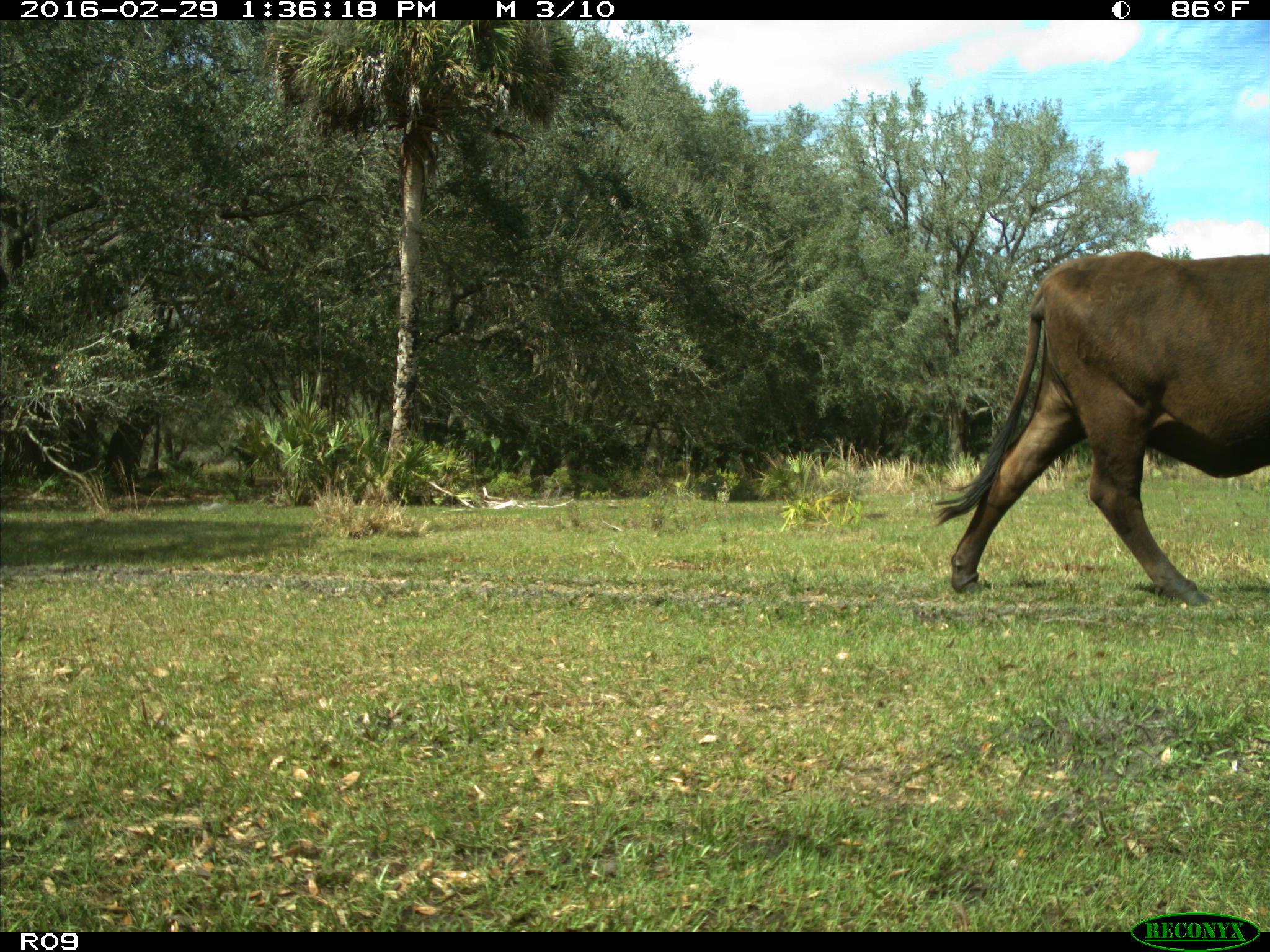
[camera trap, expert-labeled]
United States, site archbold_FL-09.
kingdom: Animalia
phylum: Chordata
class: Mammalia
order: Artiodactyla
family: Bovidae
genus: Bos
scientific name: Bos taurus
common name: domestic cow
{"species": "Bos taurus (domestic cow)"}